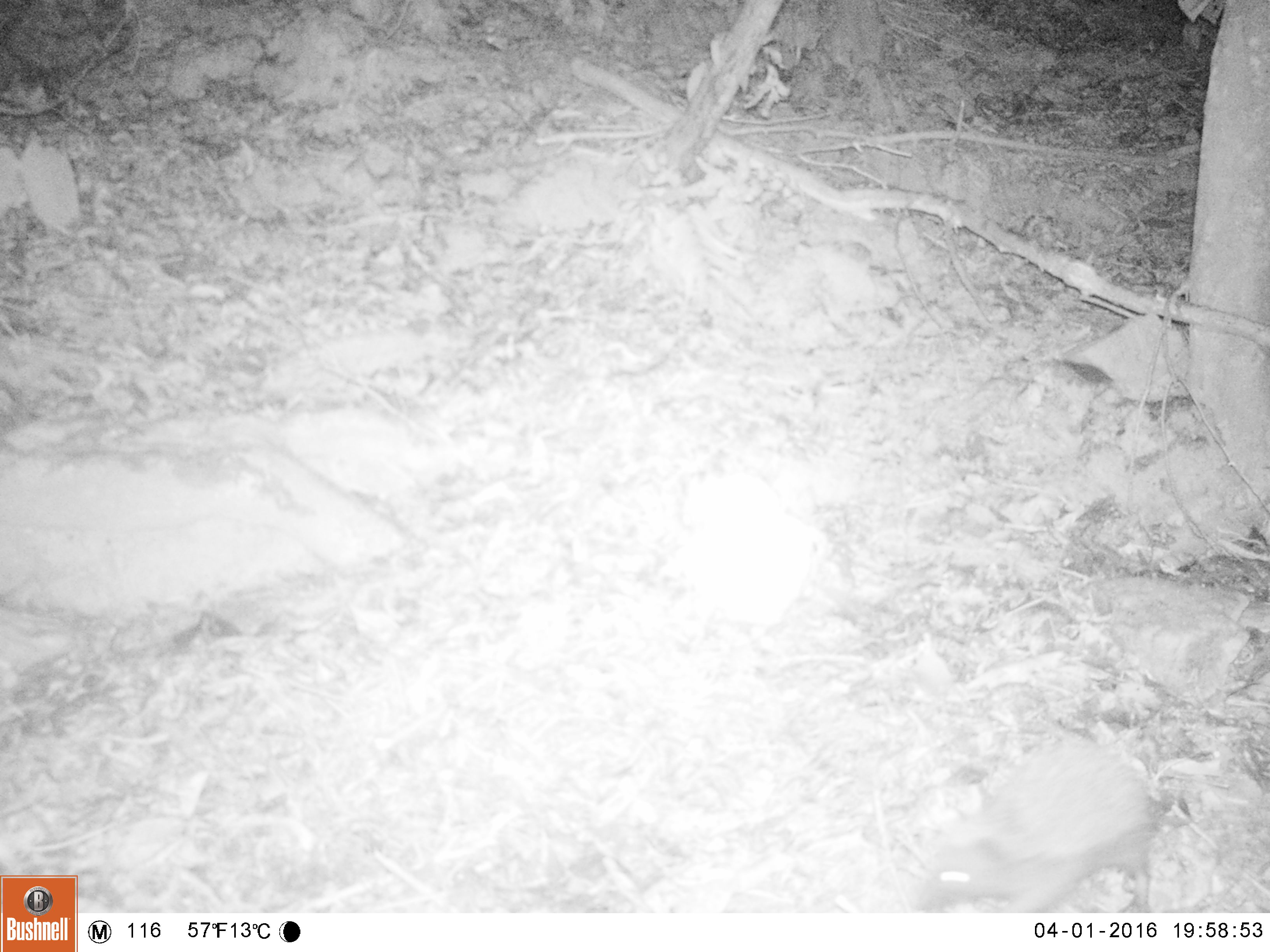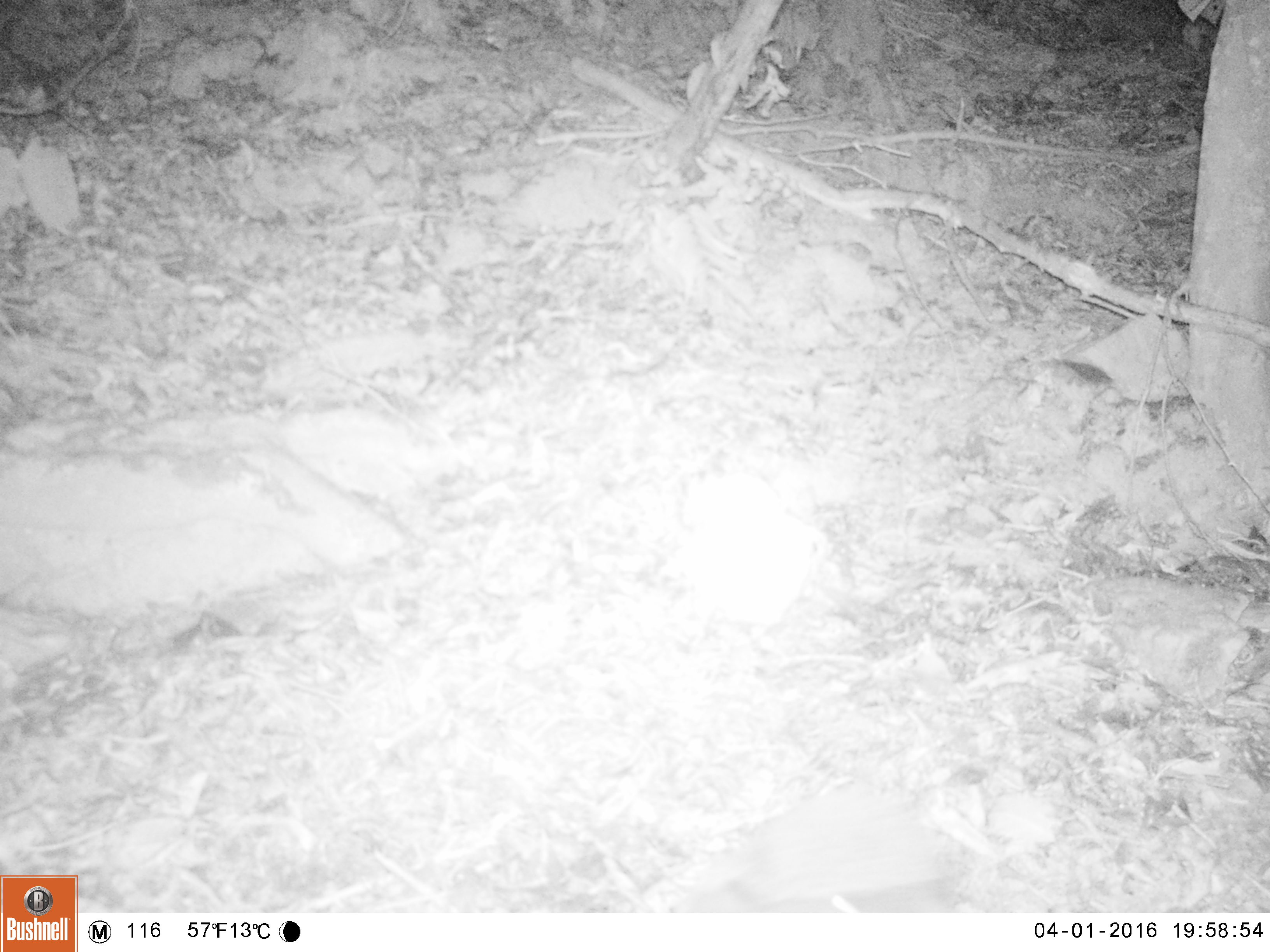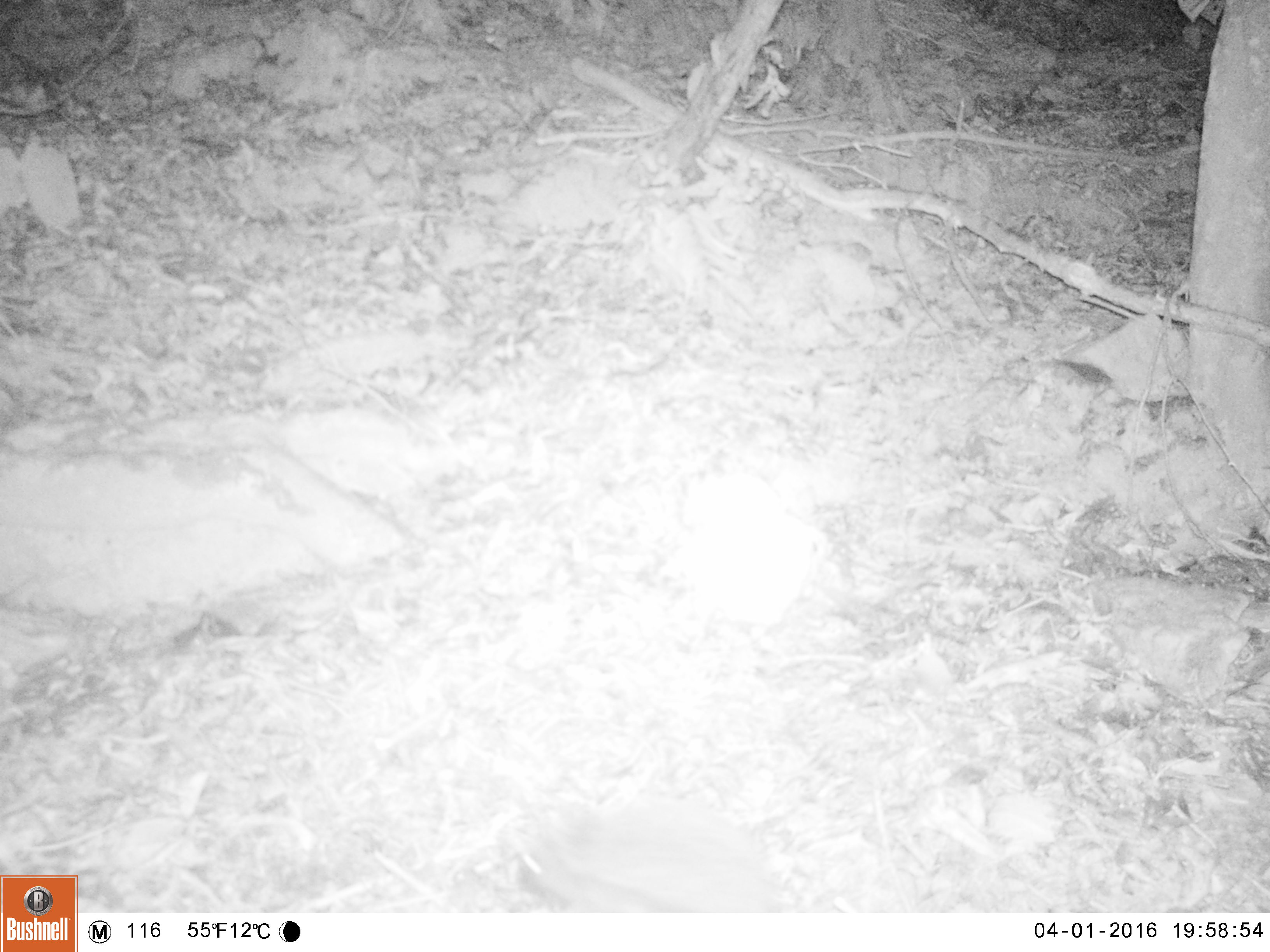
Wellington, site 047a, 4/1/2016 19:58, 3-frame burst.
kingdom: Animalia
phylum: Chordata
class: Mammalia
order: Eulipotyphla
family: Erinaceidae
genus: Erinaceus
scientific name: Erinaceus europaeus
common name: hedgehog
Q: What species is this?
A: Hedgehog (Erinaceus europaeus).